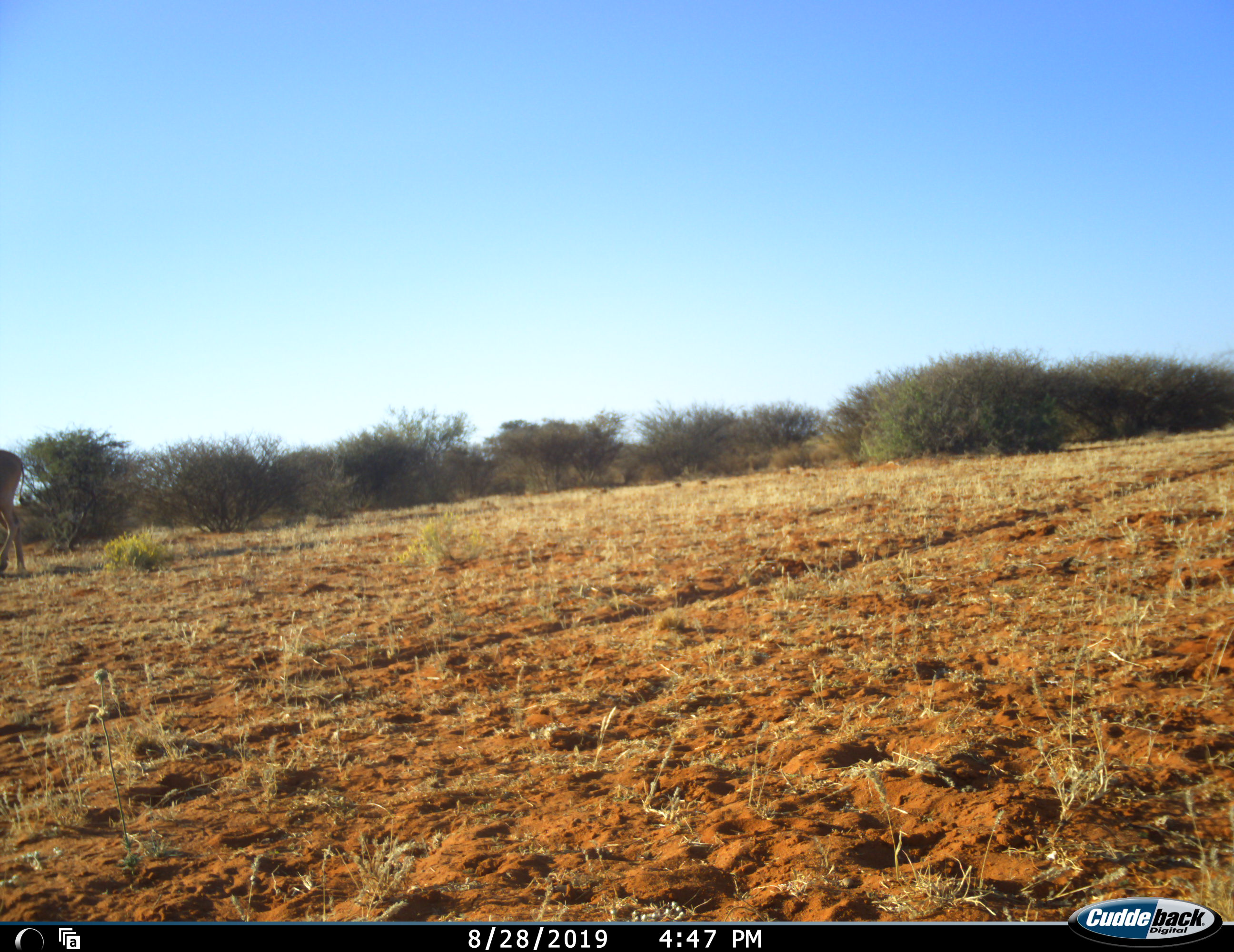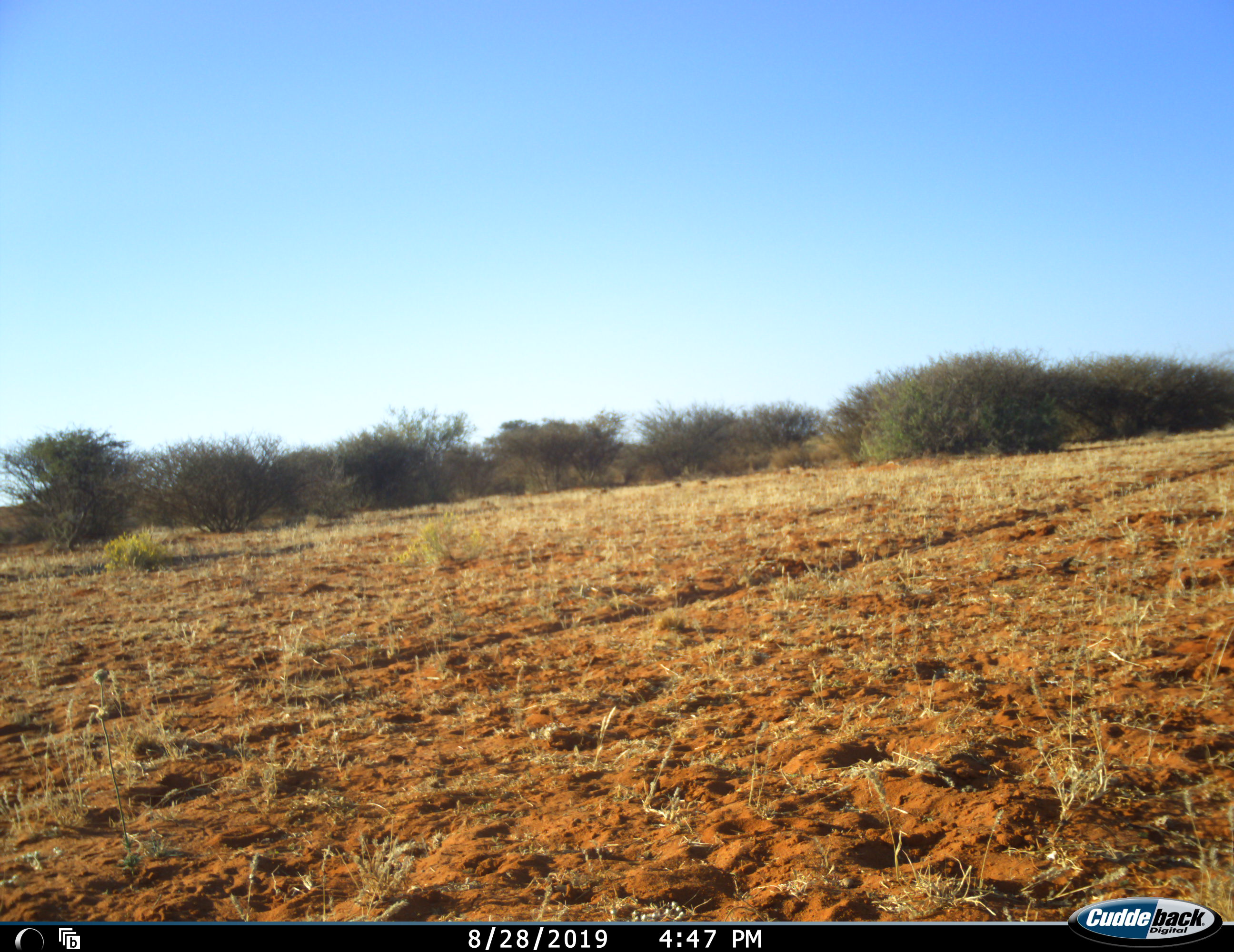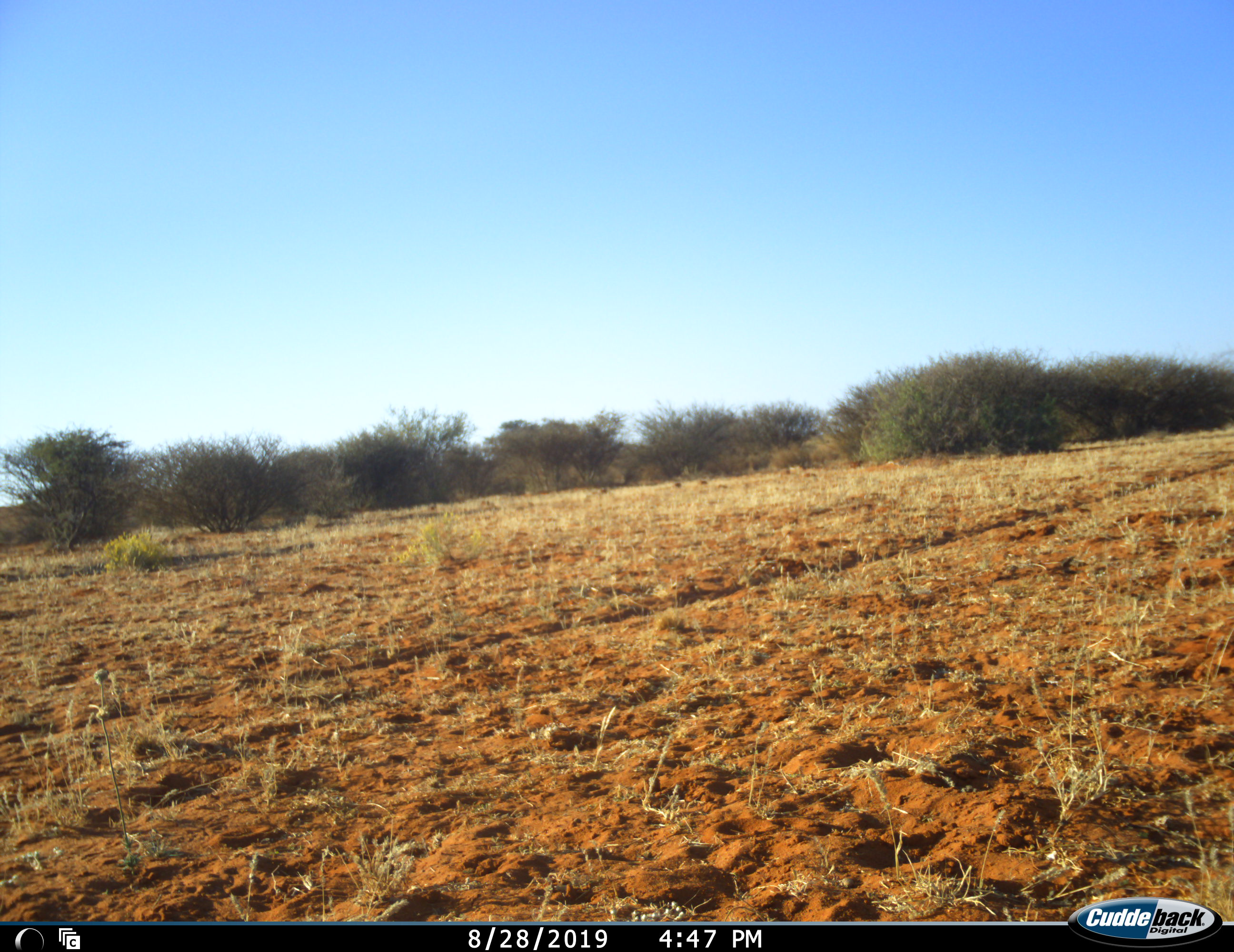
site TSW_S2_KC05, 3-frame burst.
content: unidentified animal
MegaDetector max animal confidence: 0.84